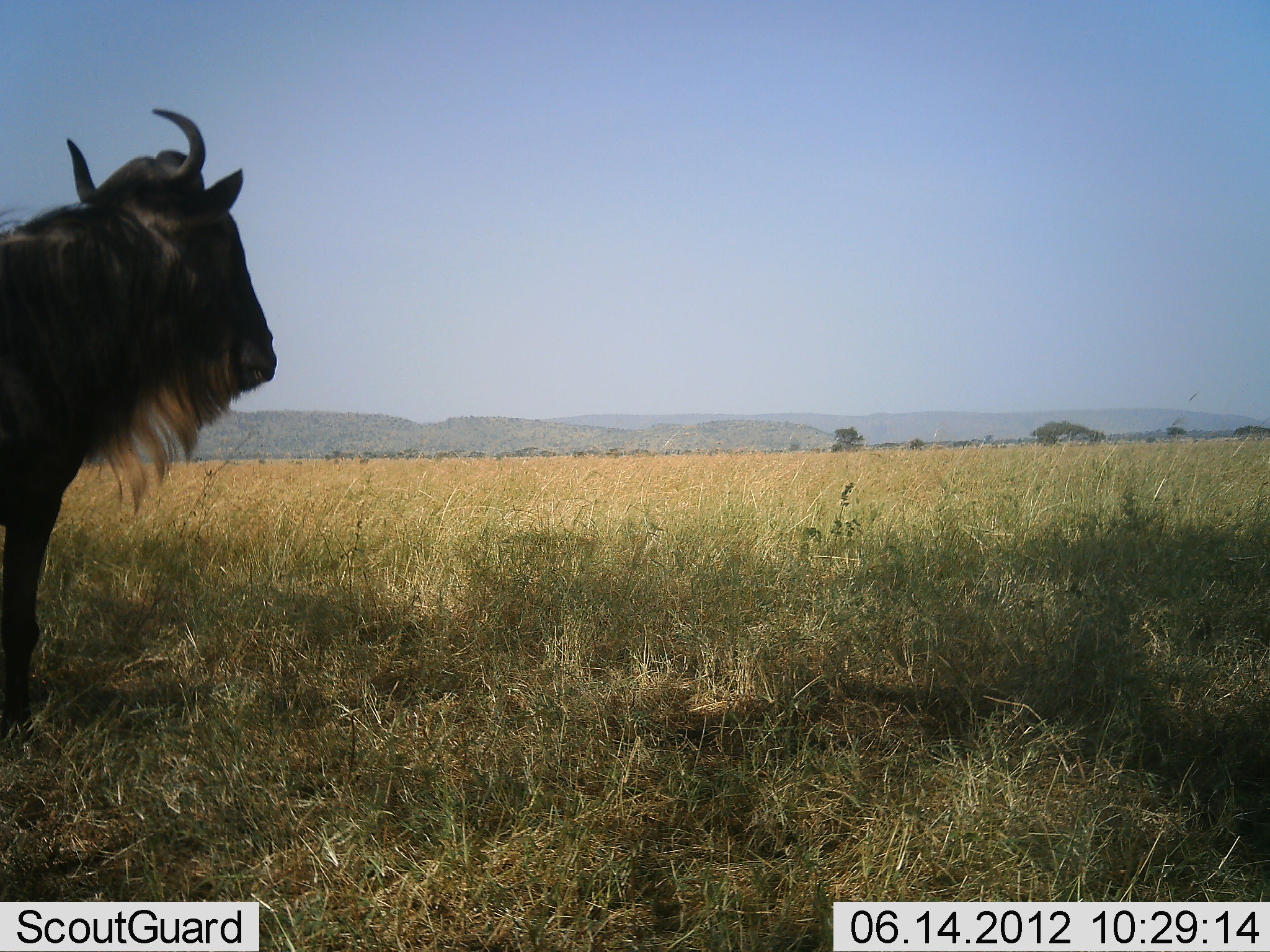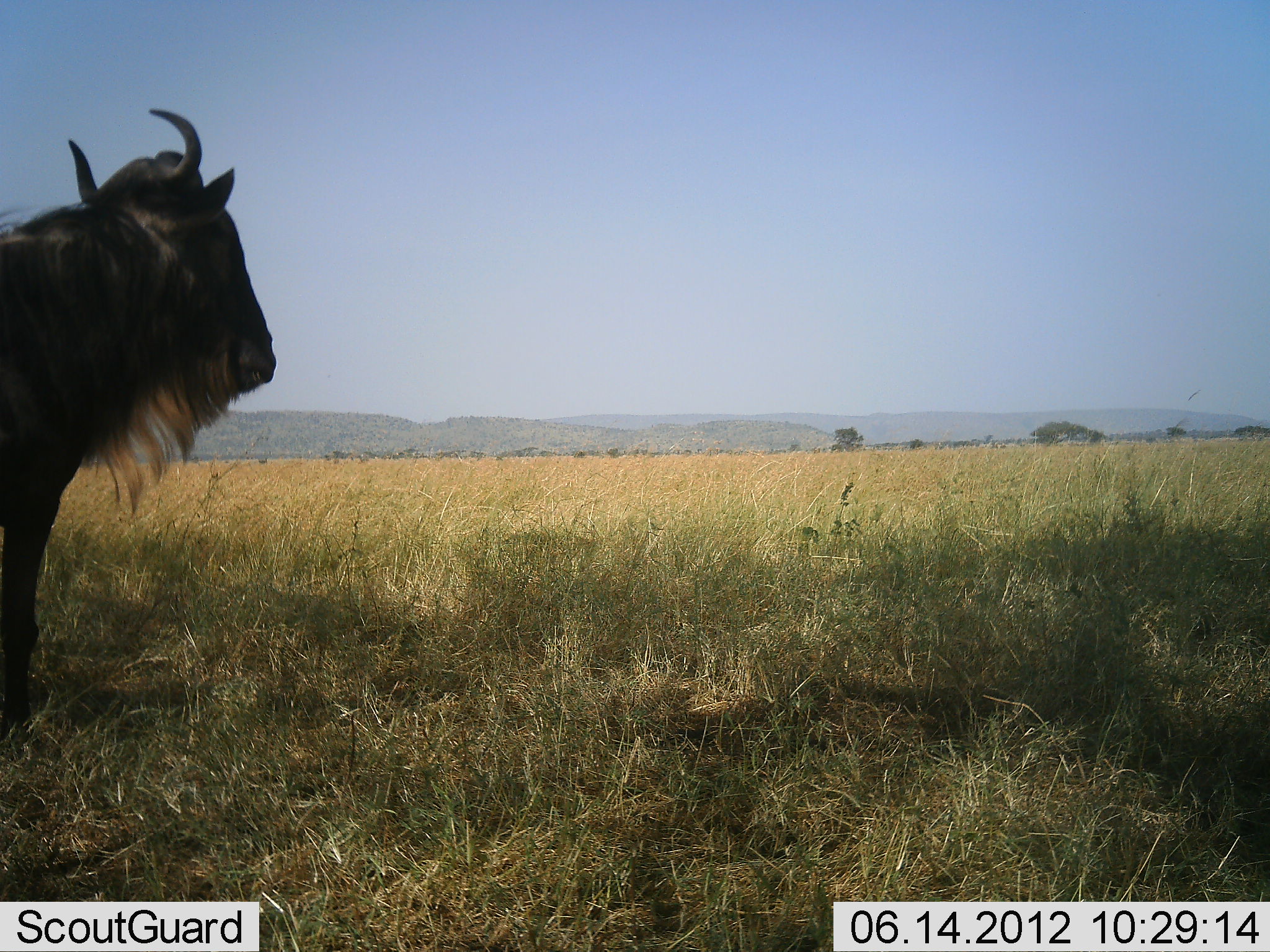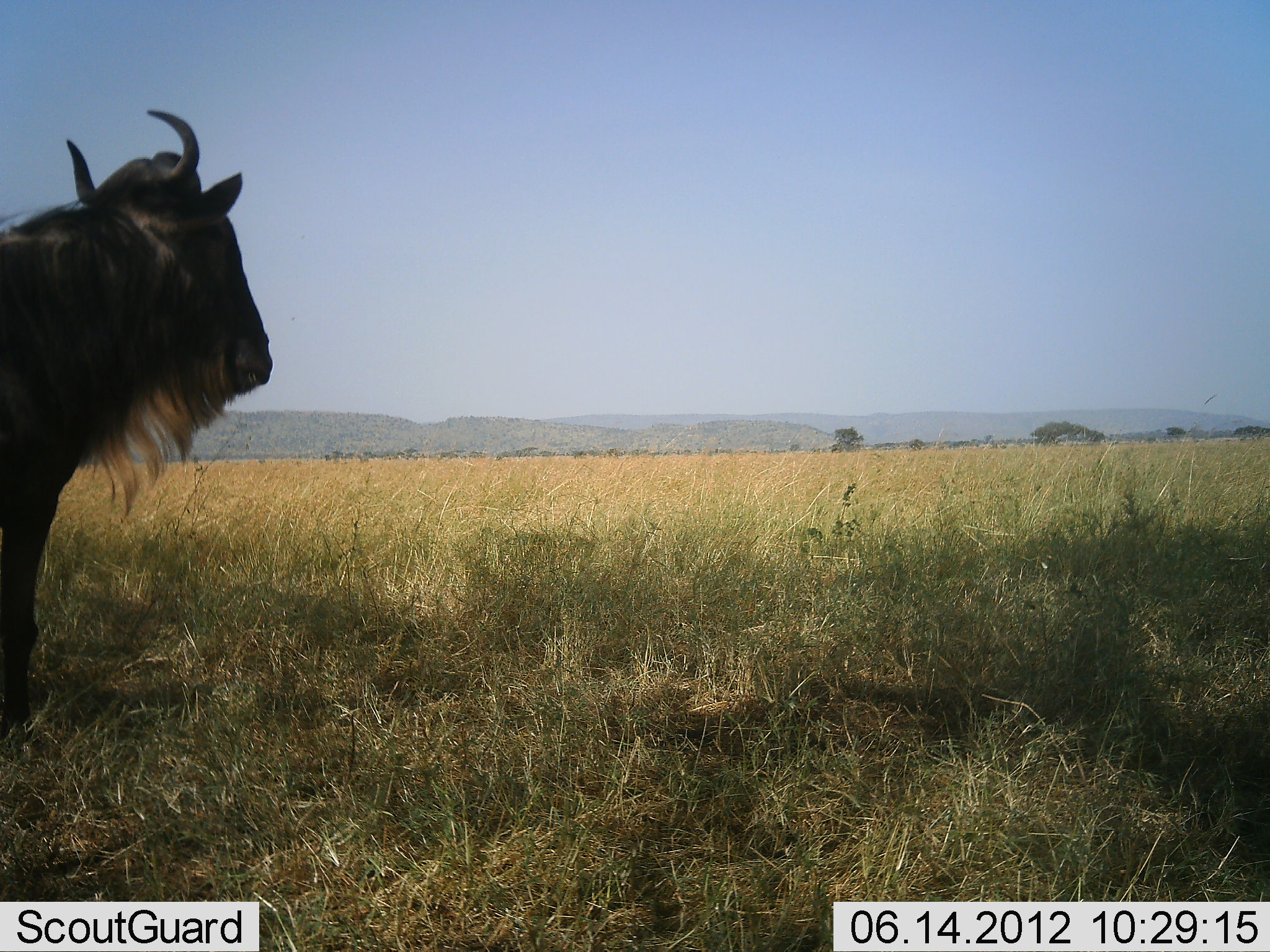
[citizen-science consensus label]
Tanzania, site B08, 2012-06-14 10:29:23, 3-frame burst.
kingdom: Animalia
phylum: Chordata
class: Mammalia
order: Artiodactyla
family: Bovidae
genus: Connochaetes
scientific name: Connochaetes taurinus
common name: blue wildebeest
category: wildebeest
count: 1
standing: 100%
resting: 0%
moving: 0%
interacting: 0%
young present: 0%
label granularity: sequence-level